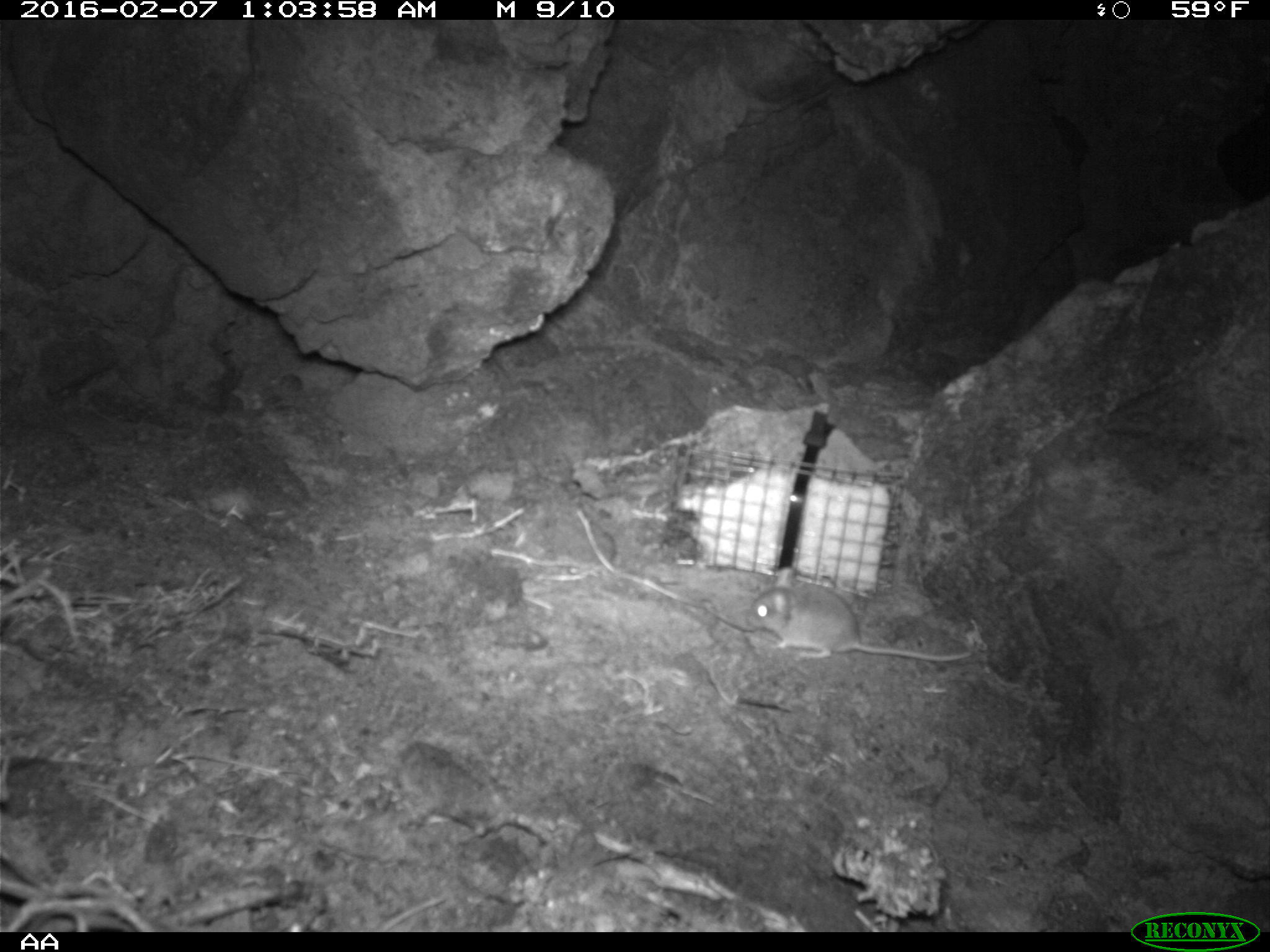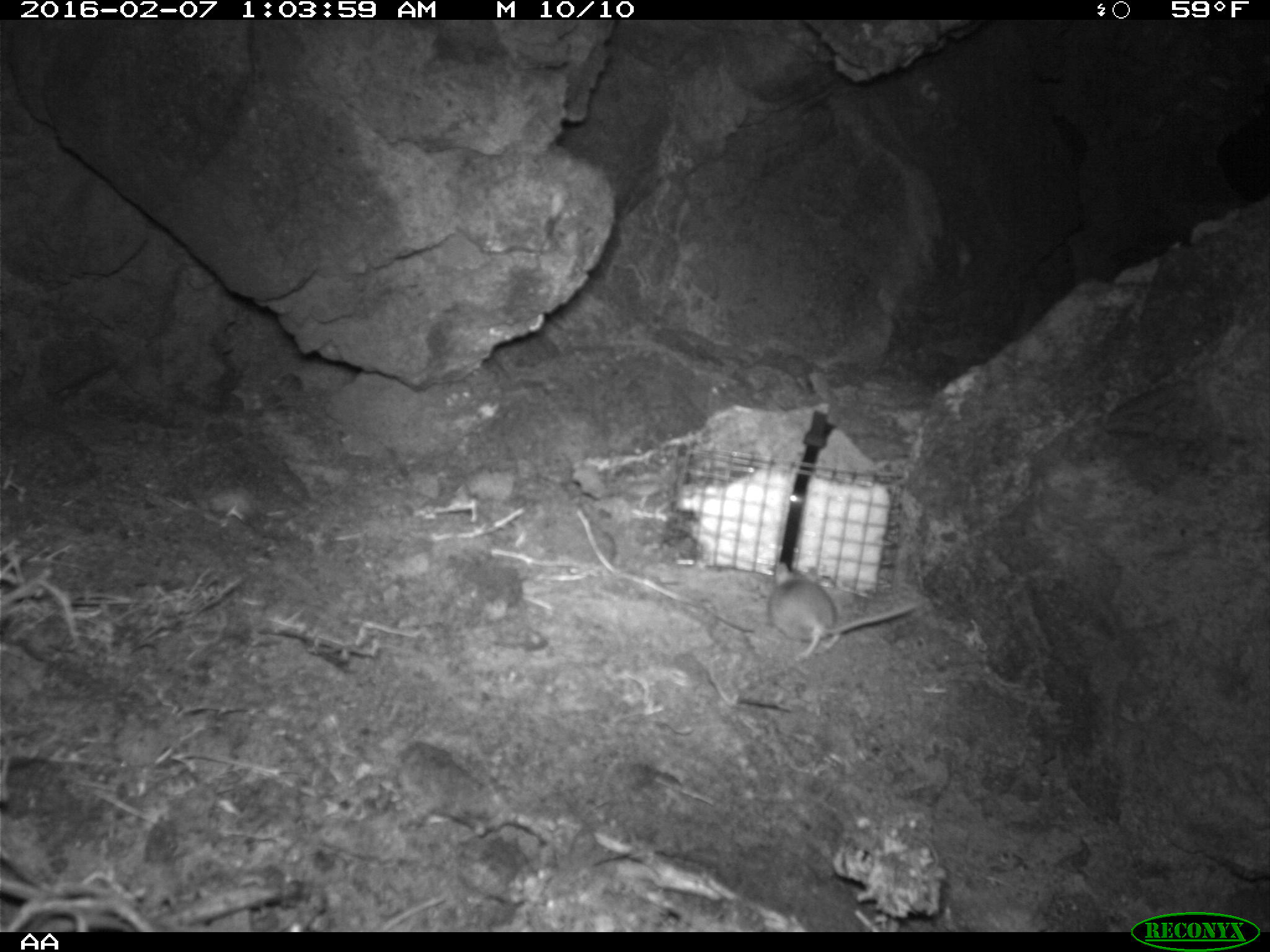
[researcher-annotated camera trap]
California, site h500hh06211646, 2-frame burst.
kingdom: Animalia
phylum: Chordata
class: Mammalia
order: Rodentia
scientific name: Rodentia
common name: rodent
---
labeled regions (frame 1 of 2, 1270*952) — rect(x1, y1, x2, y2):
rodent: rect(746, 566, 970, 663)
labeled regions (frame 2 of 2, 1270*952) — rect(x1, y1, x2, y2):
rodent: rect(767, 559, 921, 663)